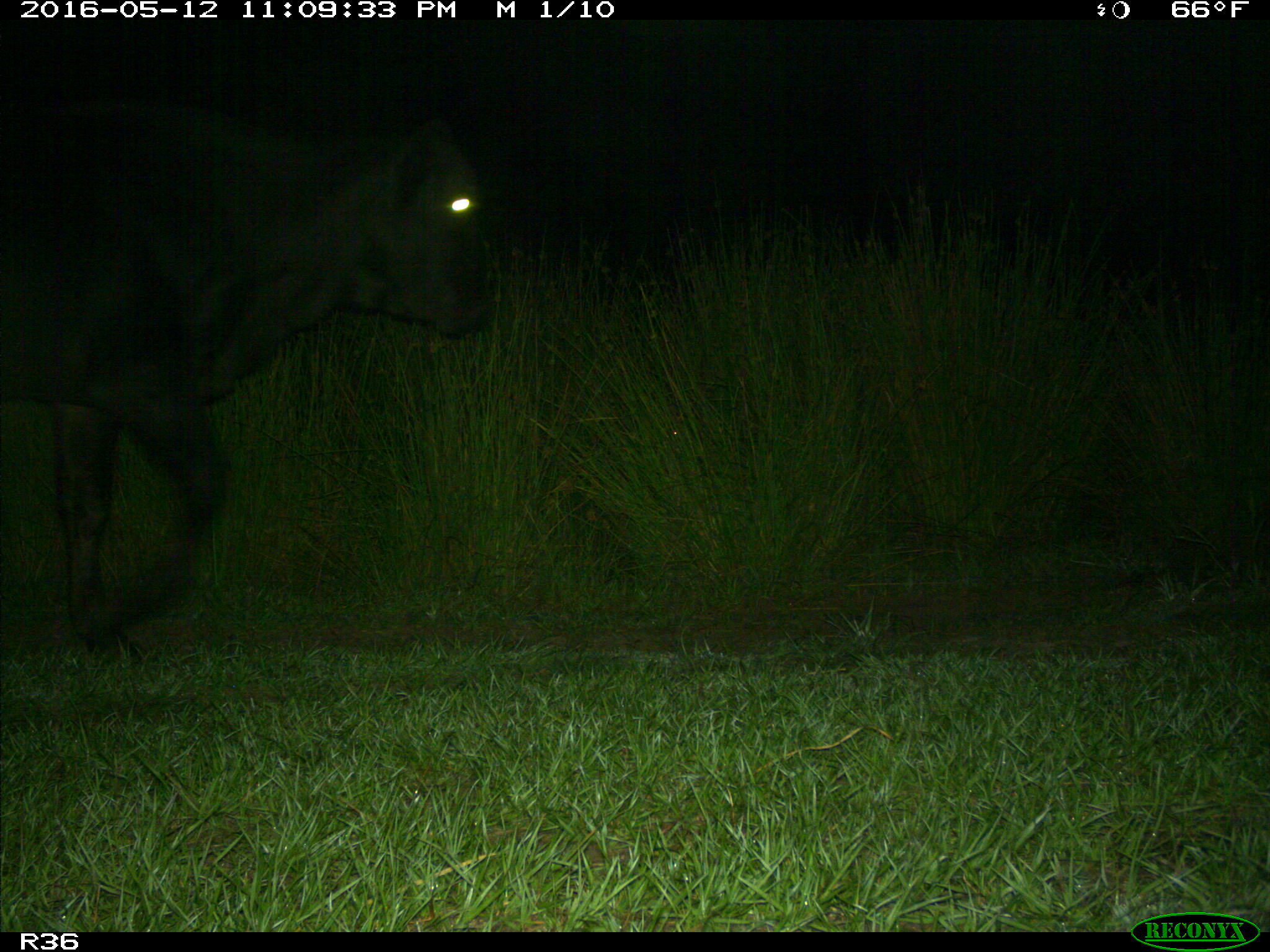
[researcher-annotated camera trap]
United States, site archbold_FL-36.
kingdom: Animalia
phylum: Chordata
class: Mammalia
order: Artiodactyla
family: Bovidae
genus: Bos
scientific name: Bos taurus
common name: domestic cow